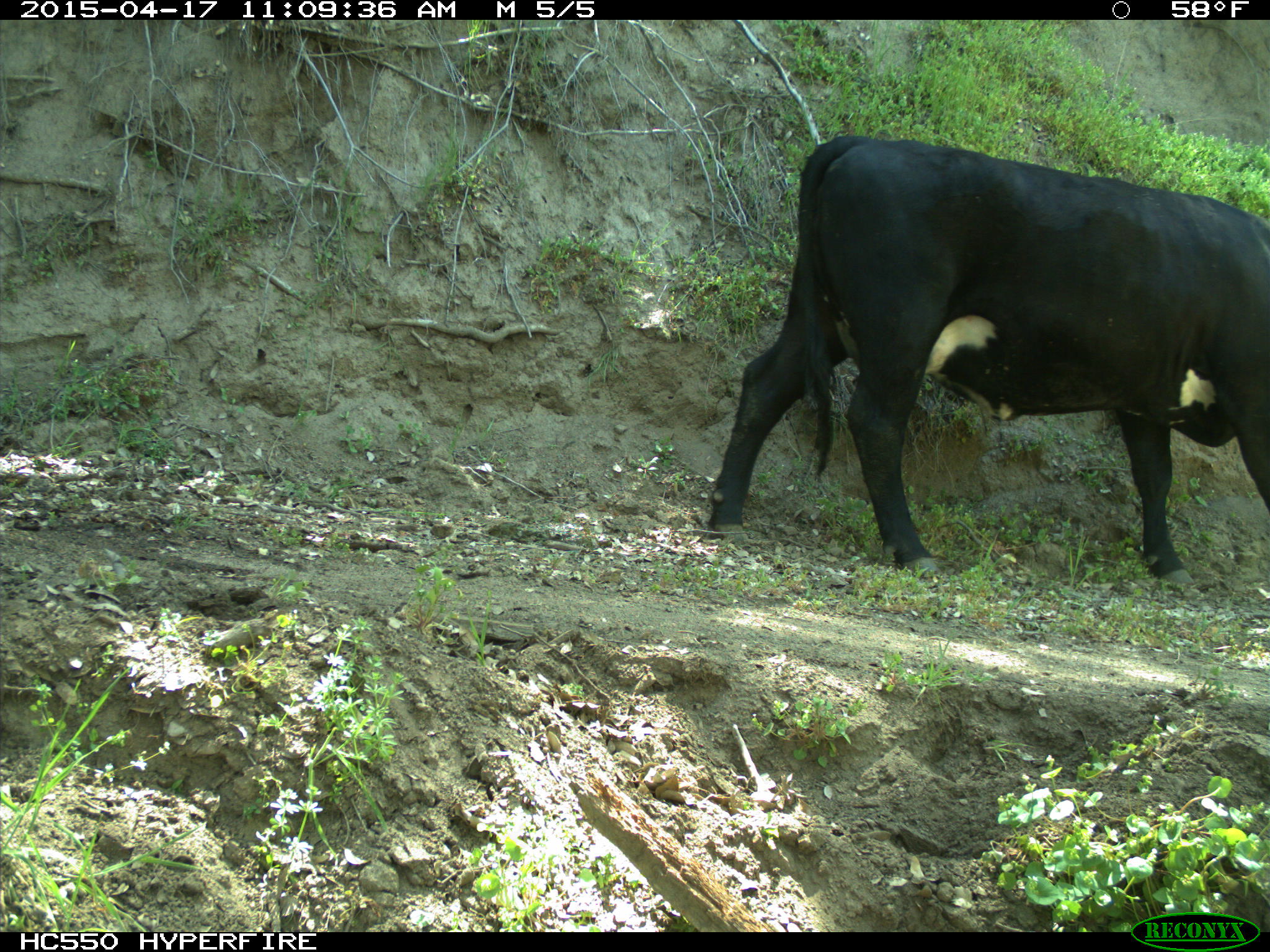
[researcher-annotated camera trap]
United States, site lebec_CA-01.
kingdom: Animalia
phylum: Chordata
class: Mammalia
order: Artiodactyla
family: Bovidae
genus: Bos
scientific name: Bos taurus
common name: domestic cow